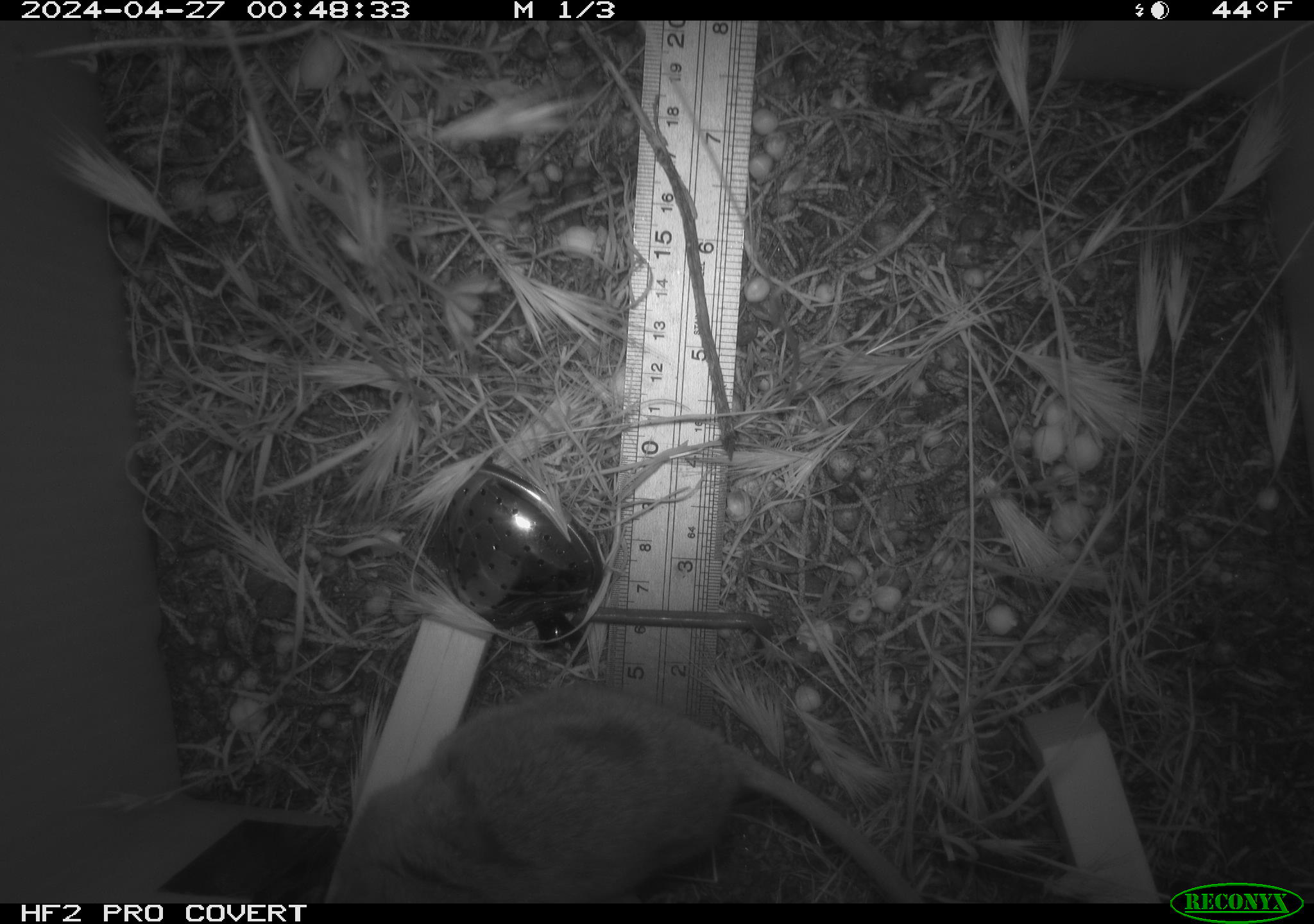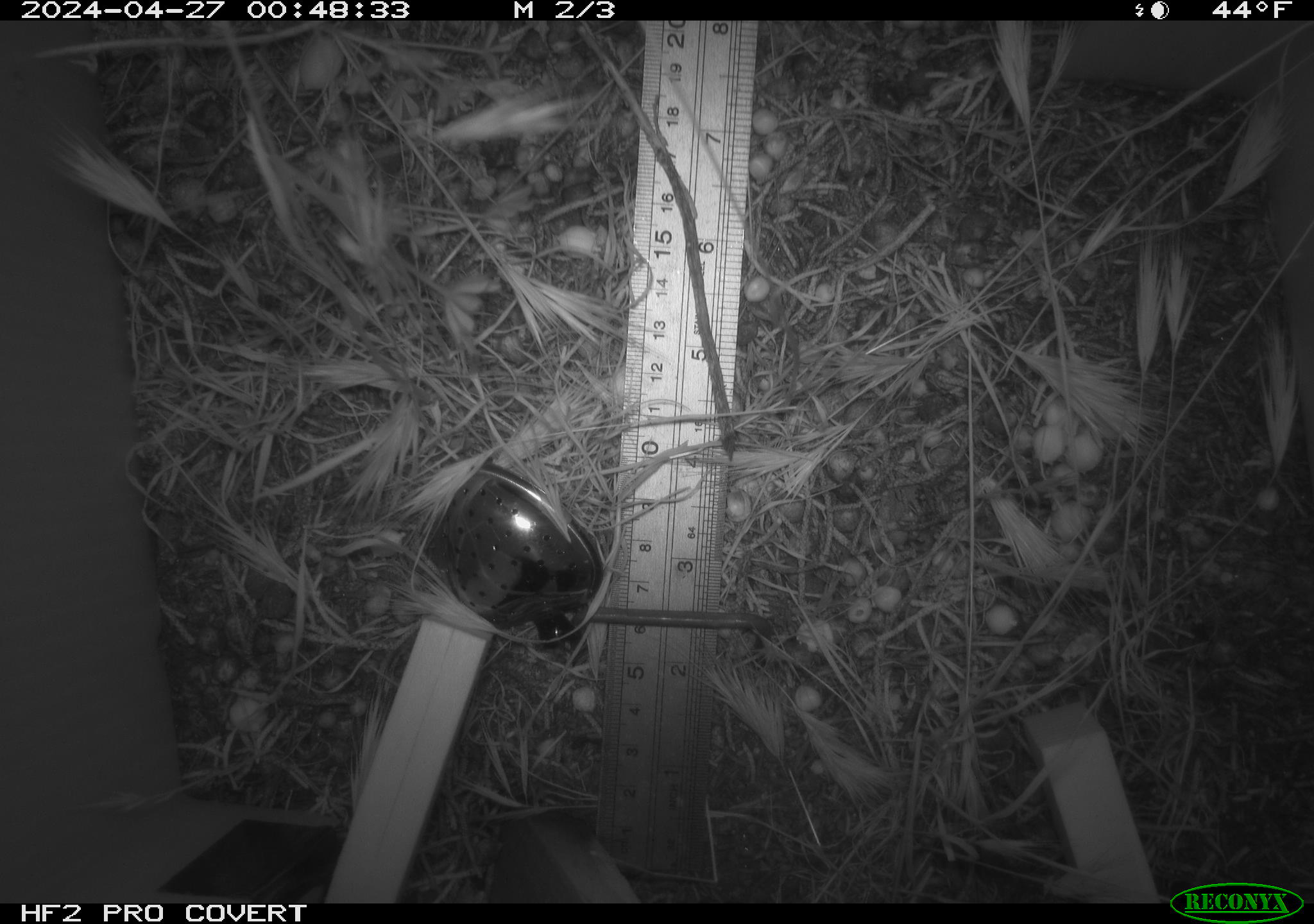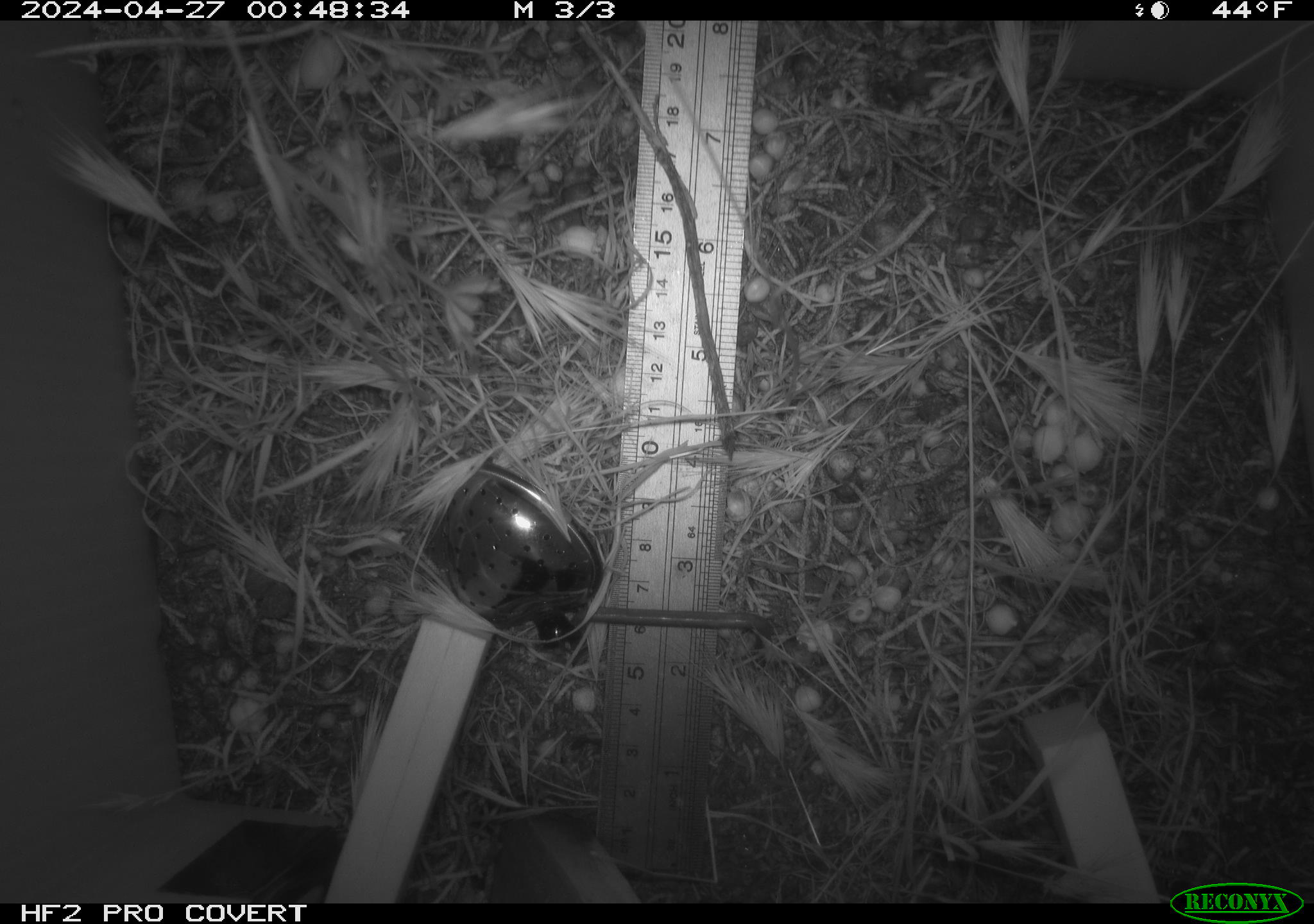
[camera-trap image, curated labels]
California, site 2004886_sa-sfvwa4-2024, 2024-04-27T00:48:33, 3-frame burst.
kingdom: Animalia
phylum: Chordata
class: Mammalia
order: Rodentia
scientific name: Rodentia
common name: mouse species